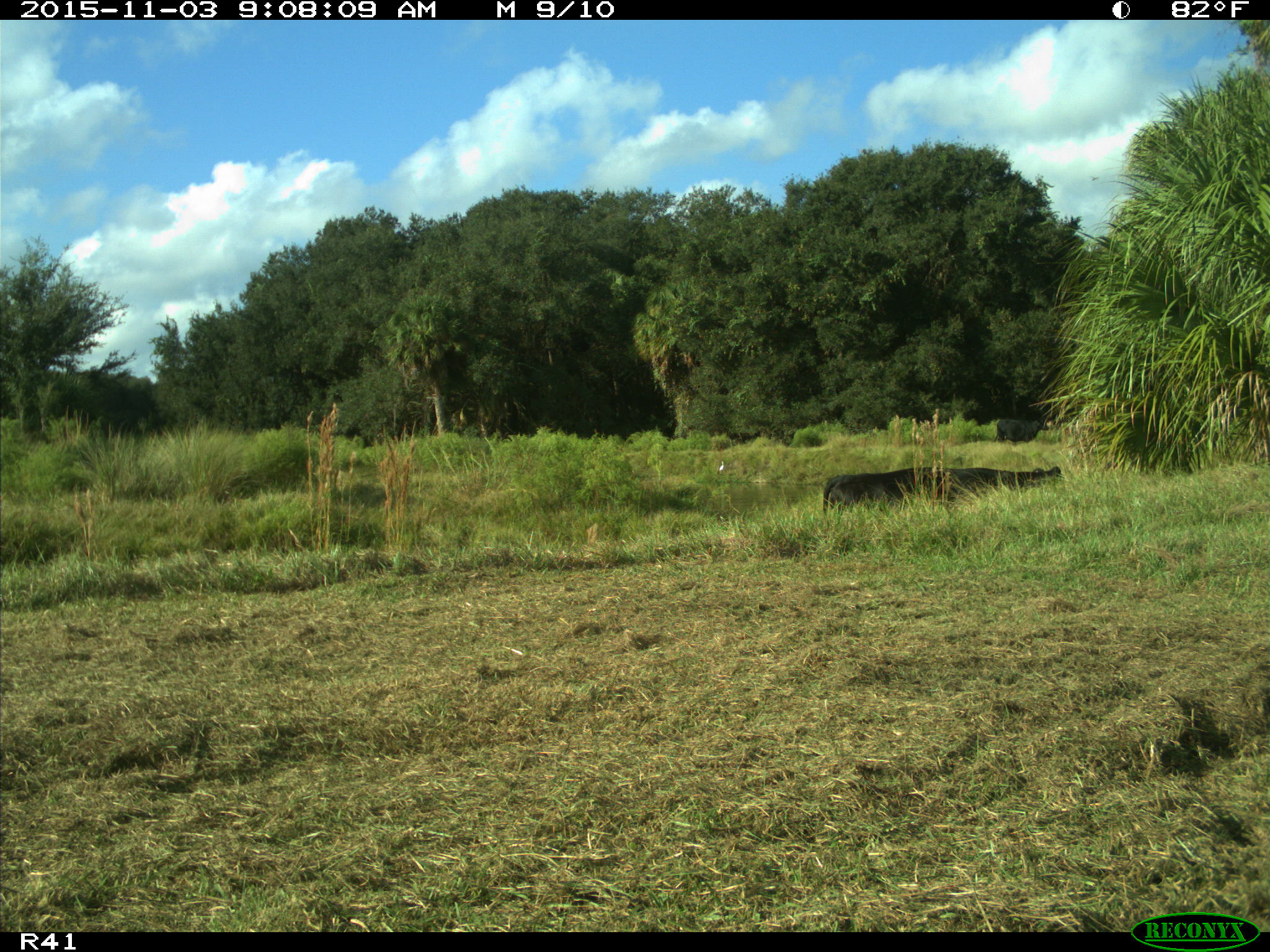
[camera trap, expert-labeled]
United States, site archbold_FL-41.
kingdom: Animalia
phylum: Chordata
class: Mammalia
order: Artiodactyla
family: Bovidae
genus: Bos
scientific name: Bos taurus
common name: domestic cow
Bos taurus (domestic cow).